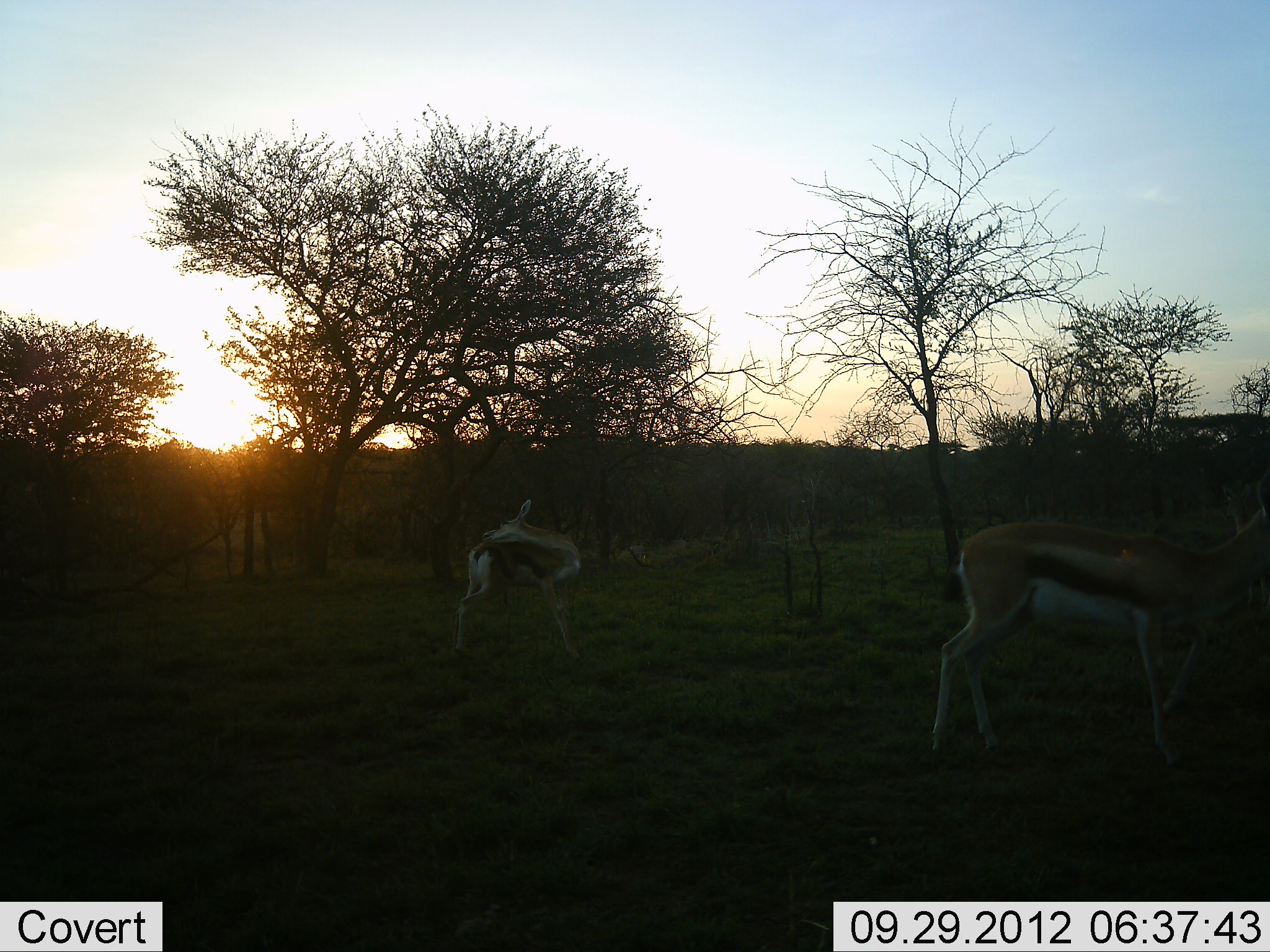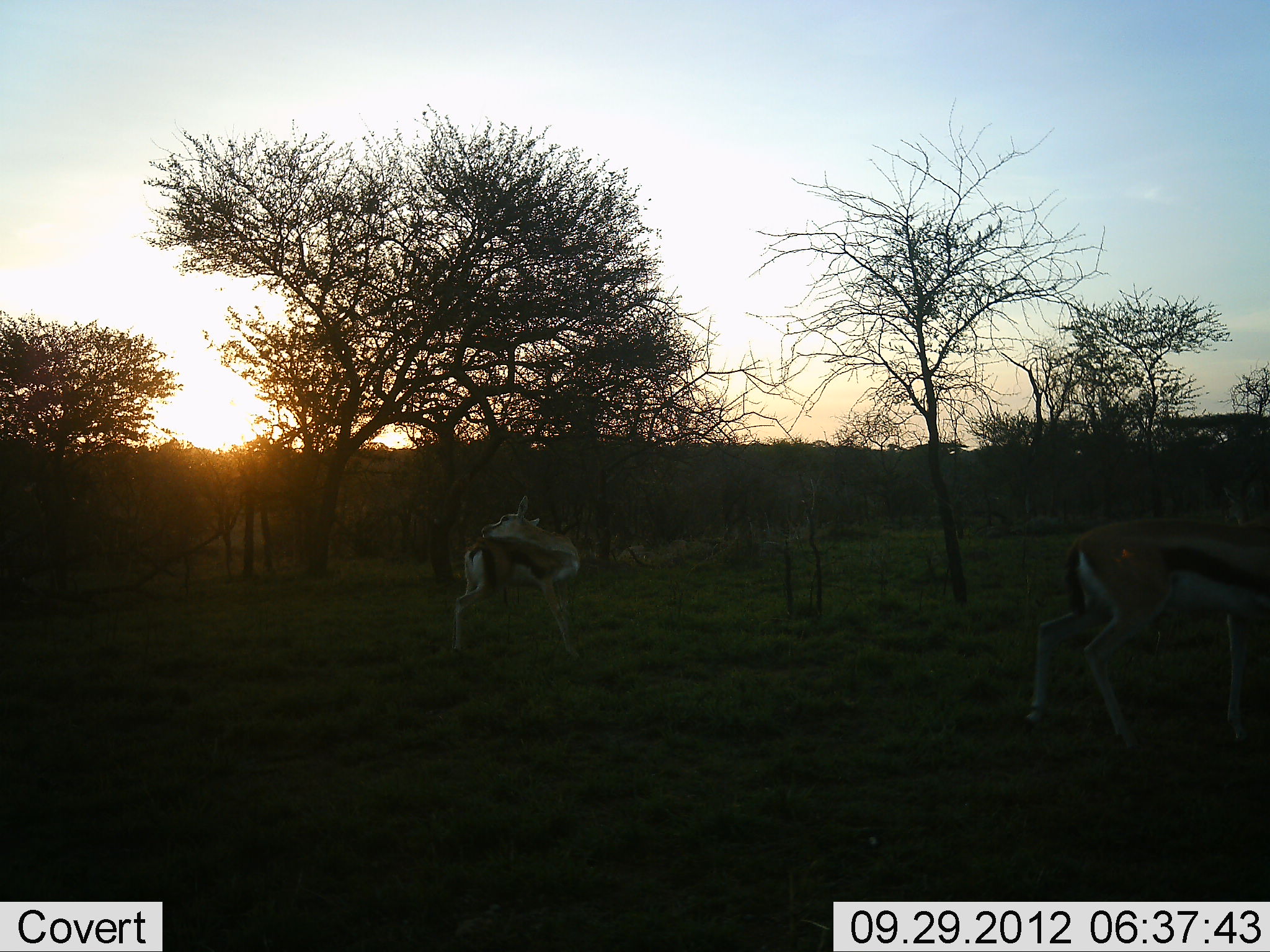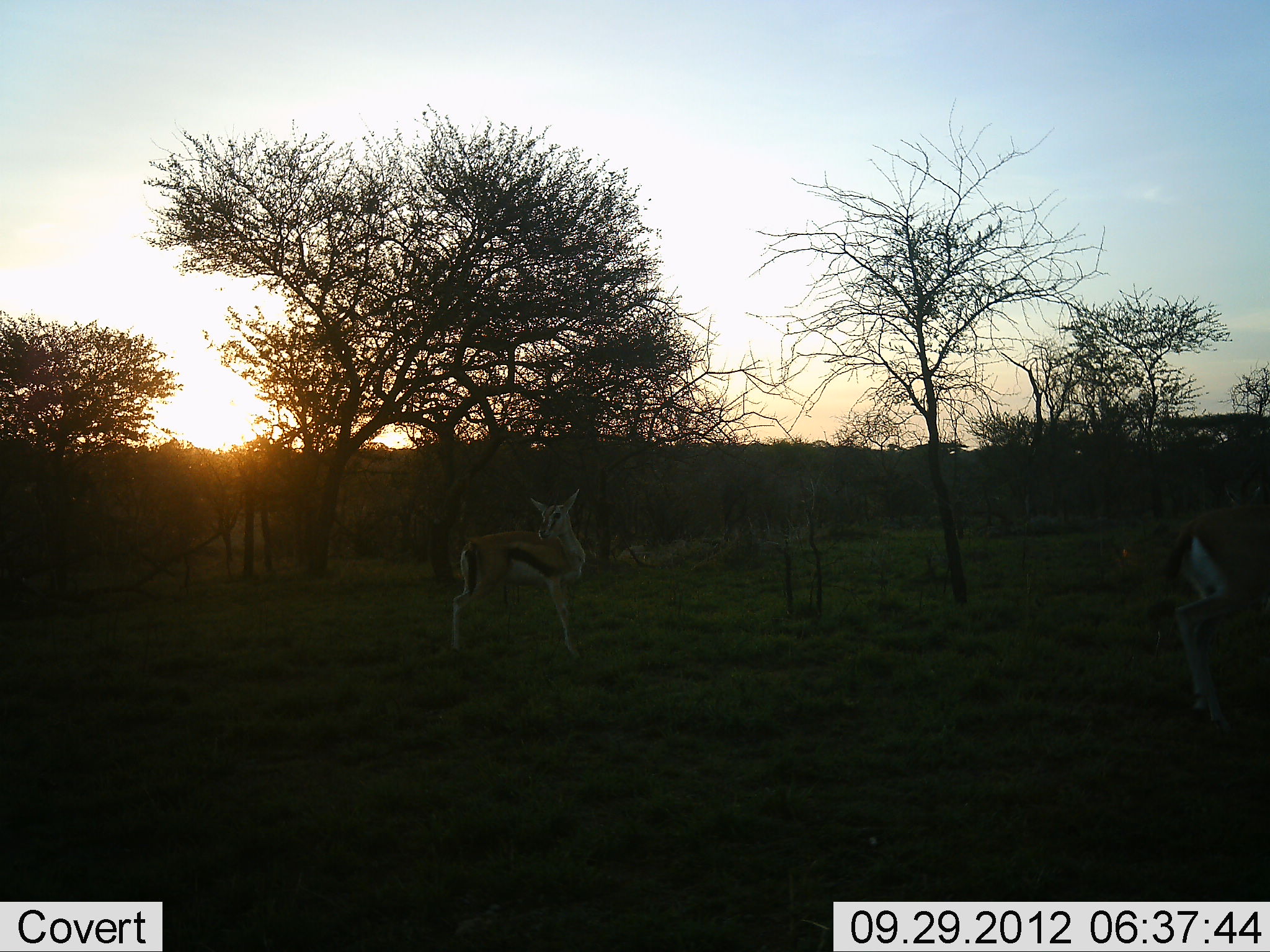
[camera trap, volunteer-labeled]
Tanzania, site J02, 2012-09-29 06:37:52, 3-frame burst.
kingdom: Animalia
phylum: Chordata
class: Mammalia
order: Artiodactyla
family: Bovidae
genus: Eudorcas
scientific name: Eudorcas thomsonii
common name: thomson's gazelle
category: gazellethomsons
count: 2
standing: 70%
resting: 10%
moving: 70%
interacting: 0%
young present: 0%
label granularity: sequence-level